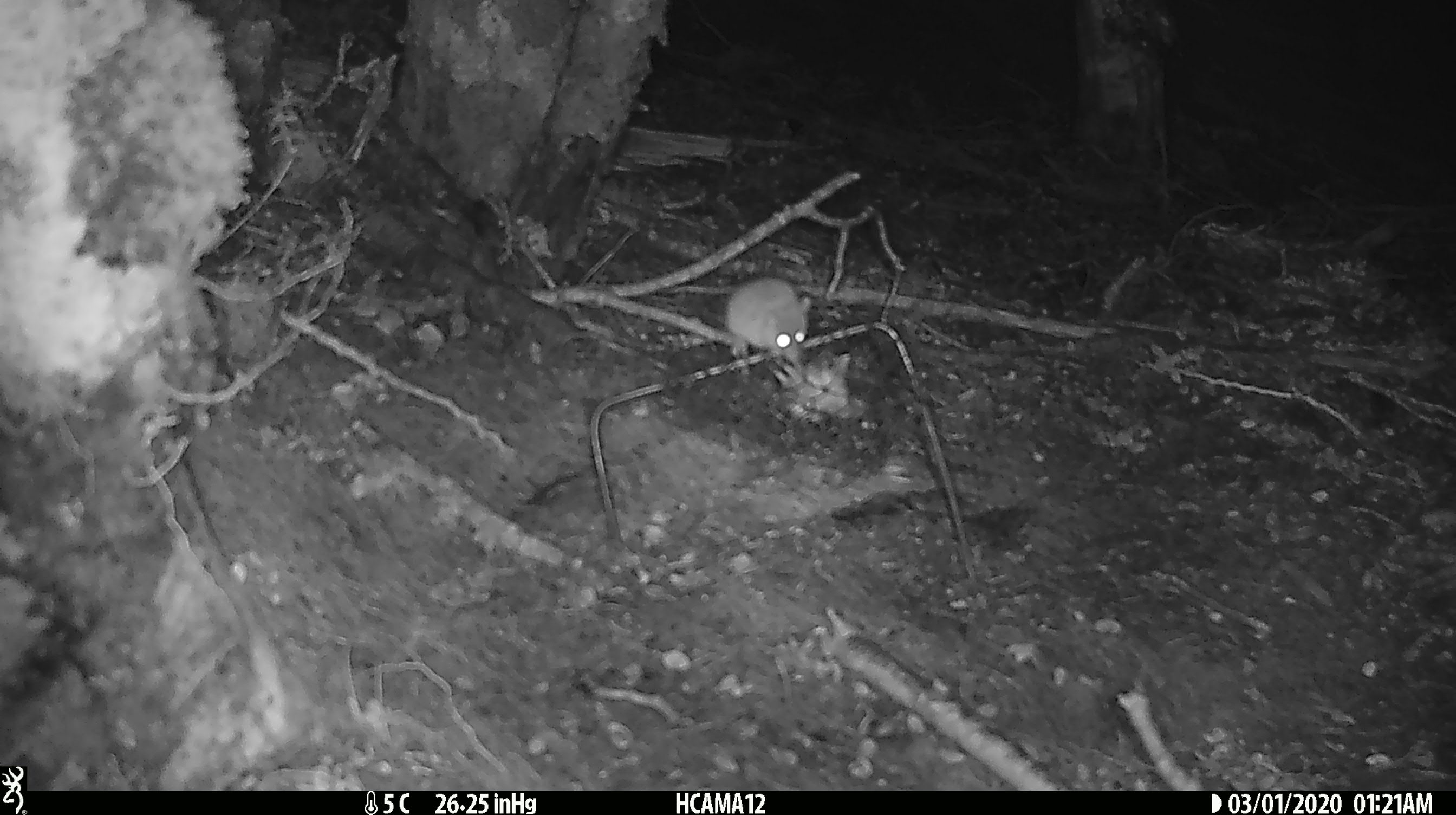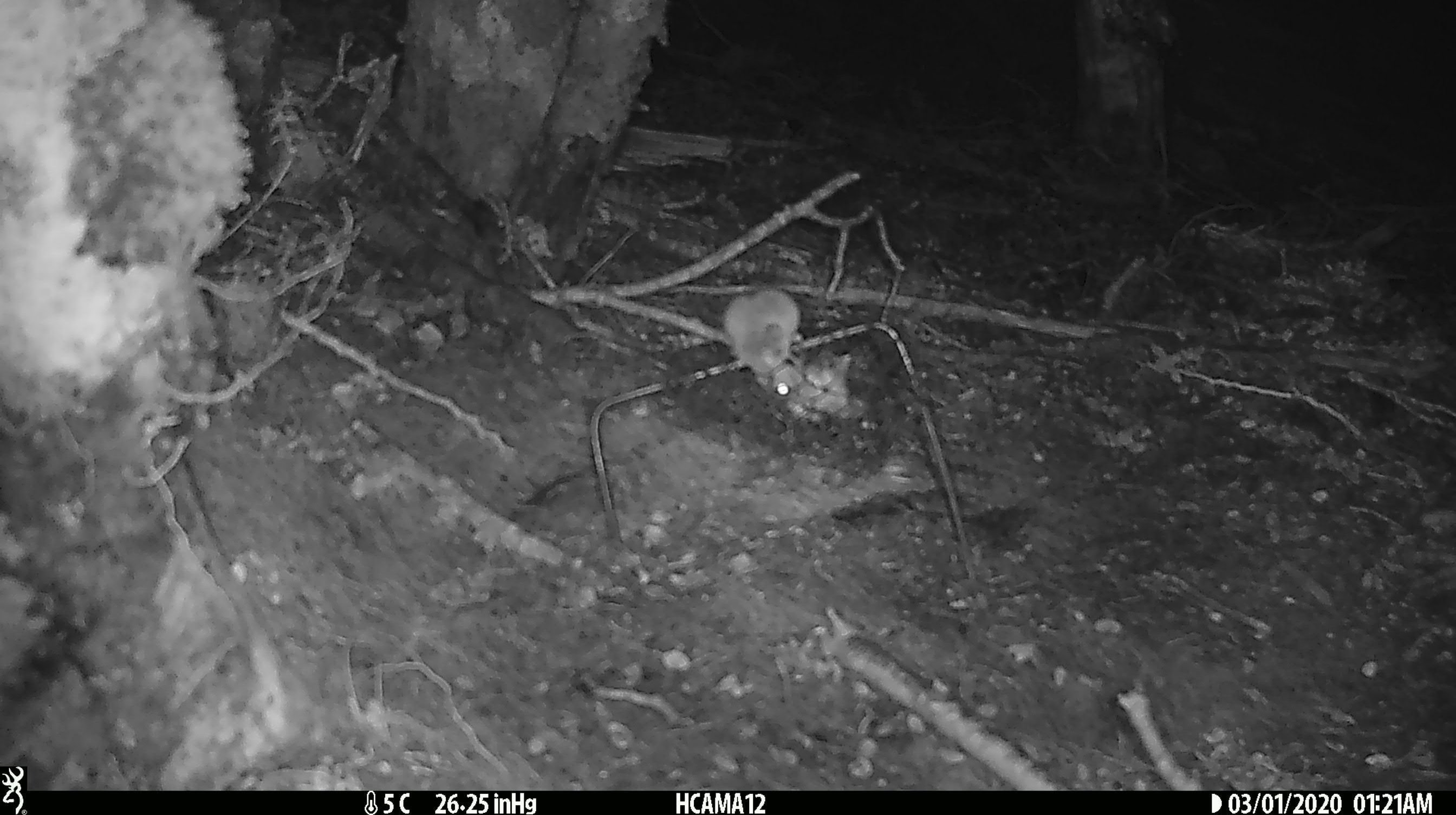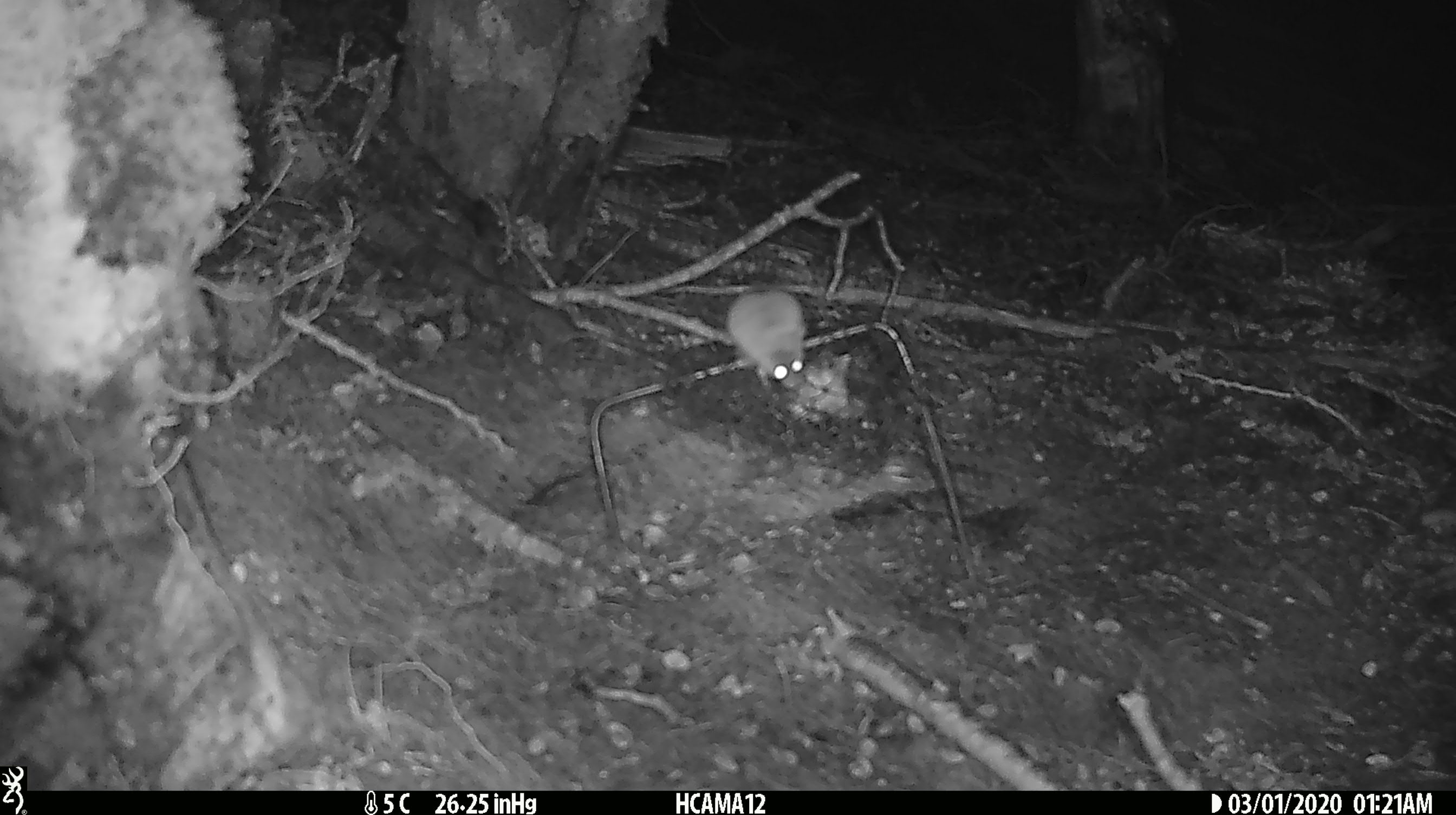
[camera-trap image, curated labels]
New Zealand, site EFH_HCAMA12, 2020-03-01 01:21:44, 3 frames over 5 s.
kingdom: Animalia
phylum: Chordata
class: Mammalia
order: Rodentia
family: Muridae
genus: Mus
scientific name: Mus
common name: mouse